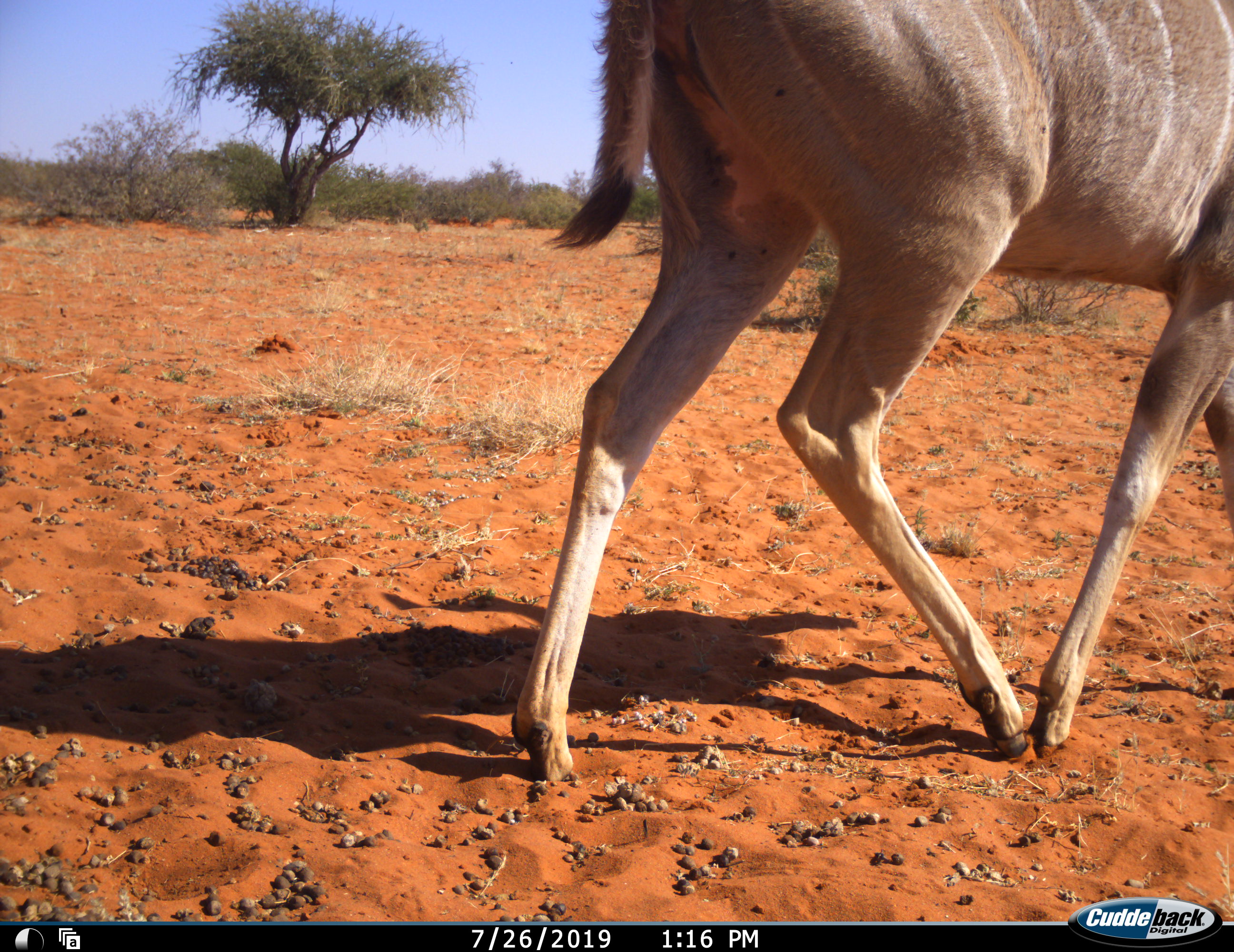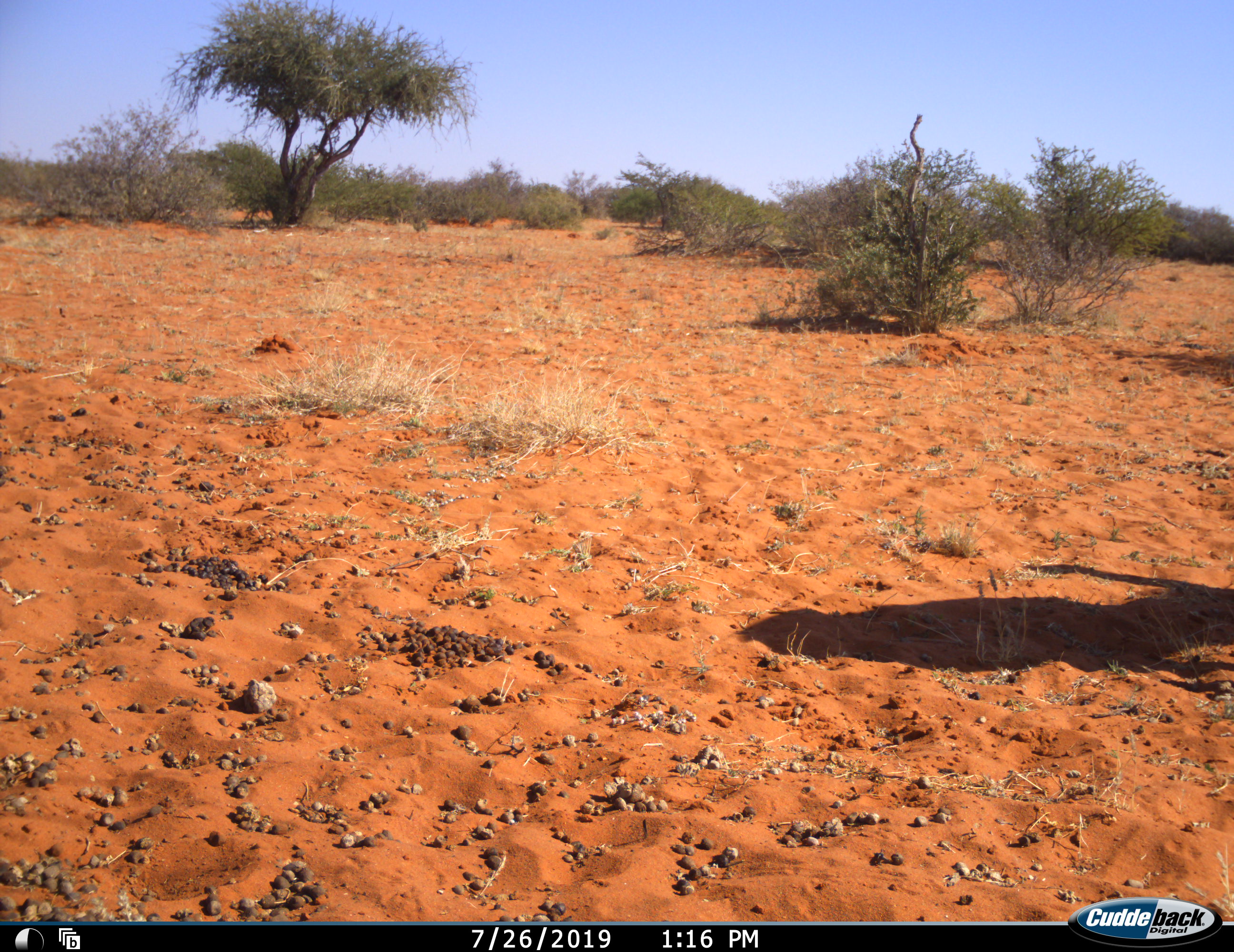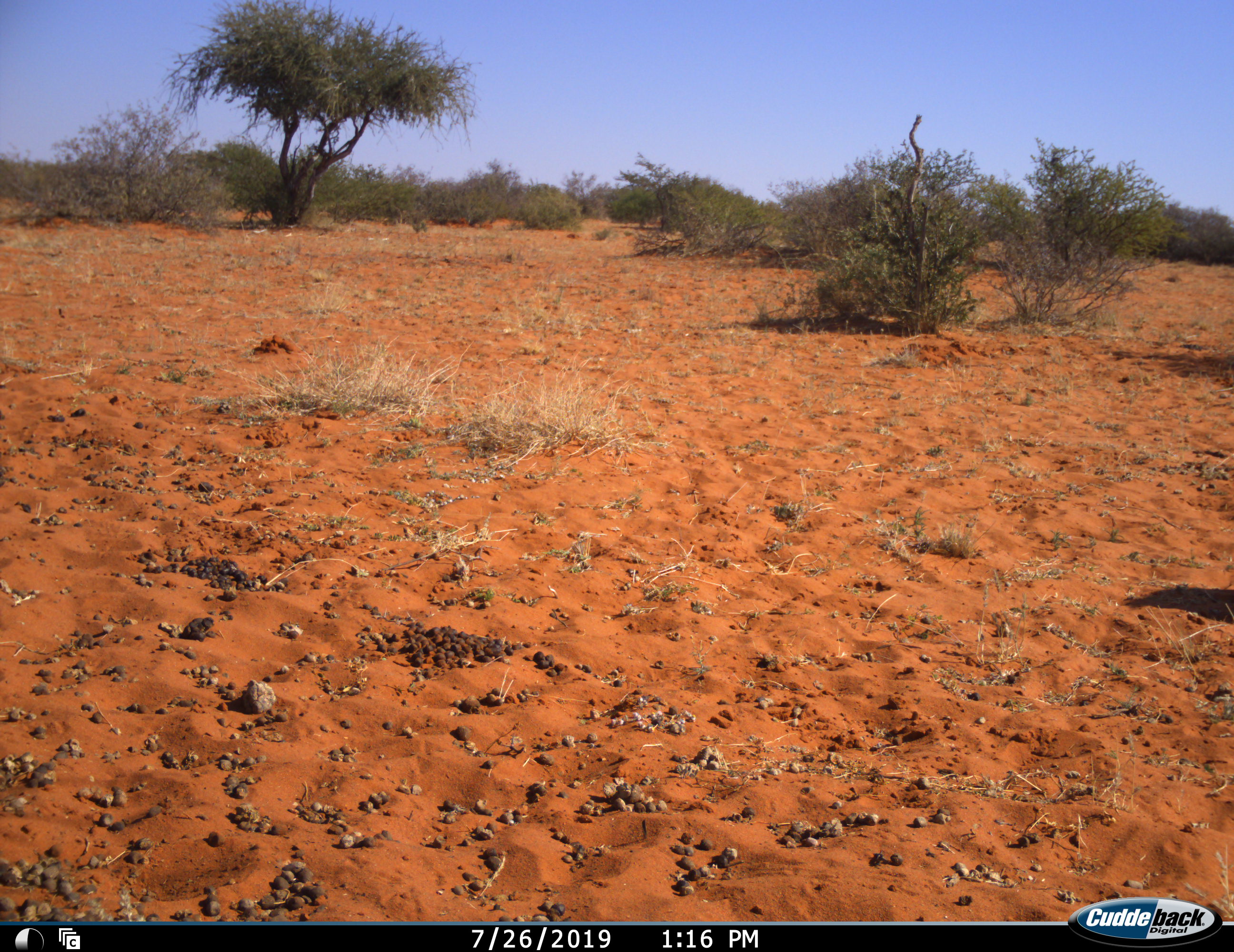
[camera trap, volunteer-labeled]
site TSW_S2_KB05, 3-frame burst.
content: unidentified animal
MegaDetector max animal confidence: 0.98